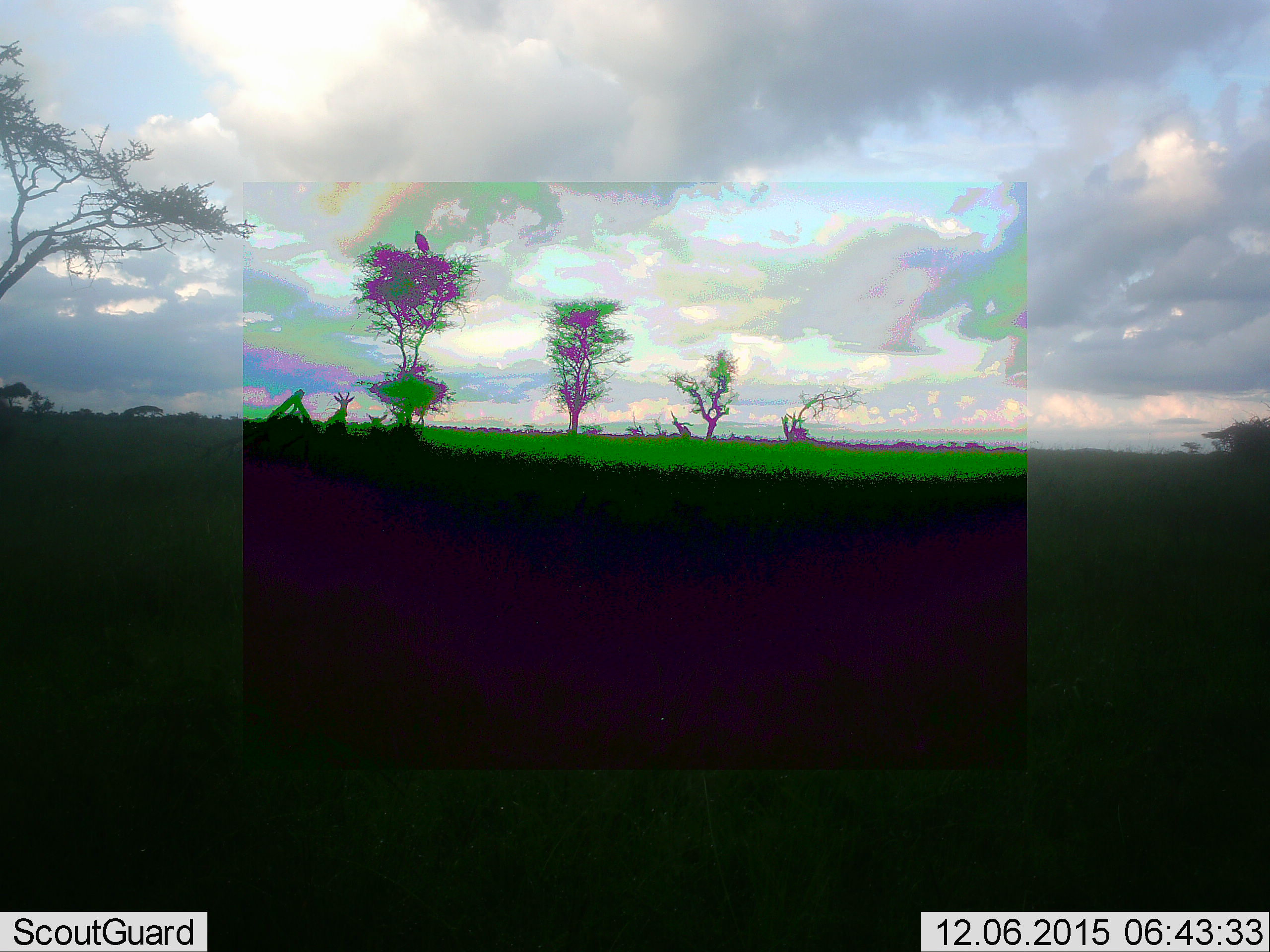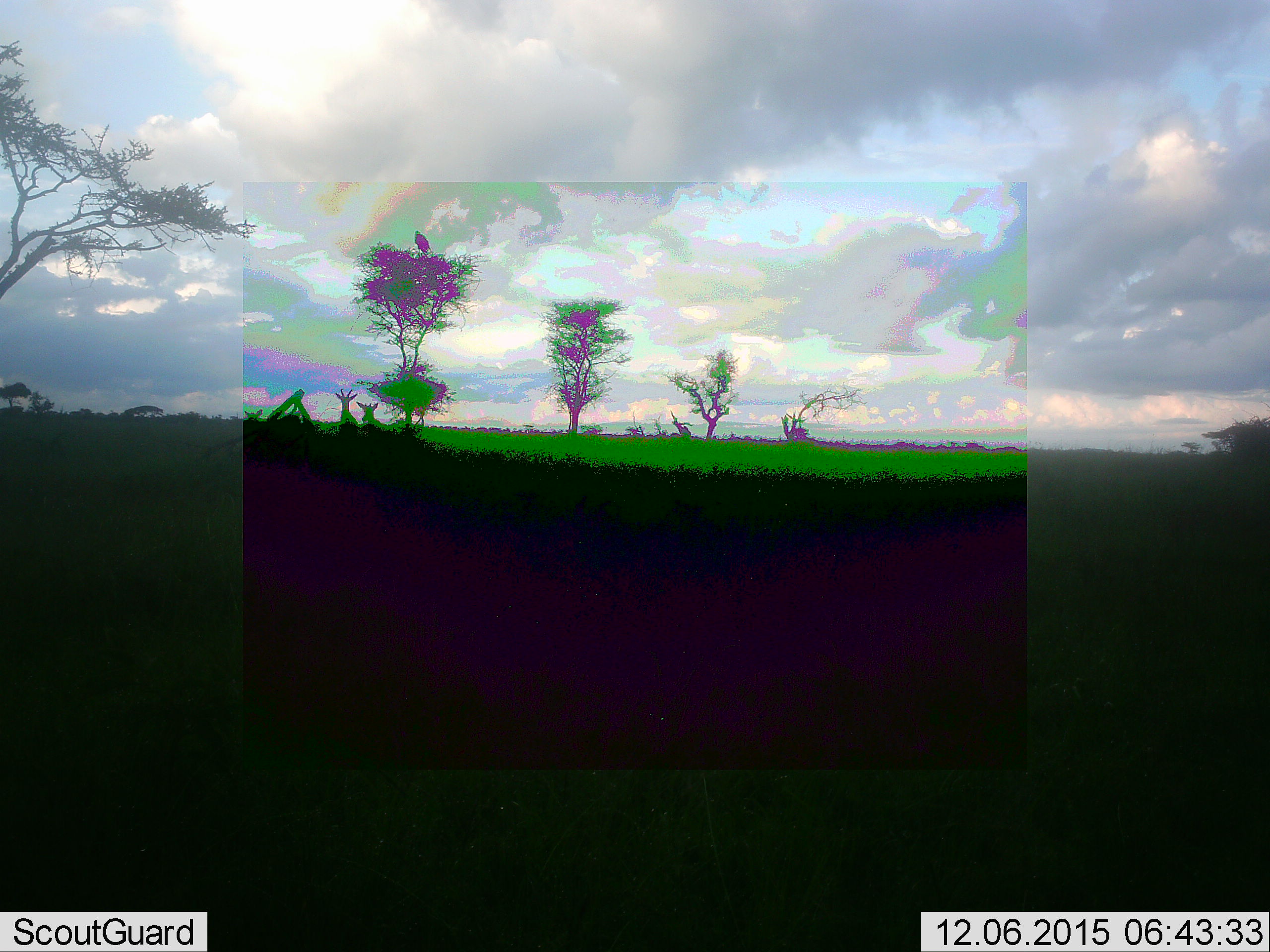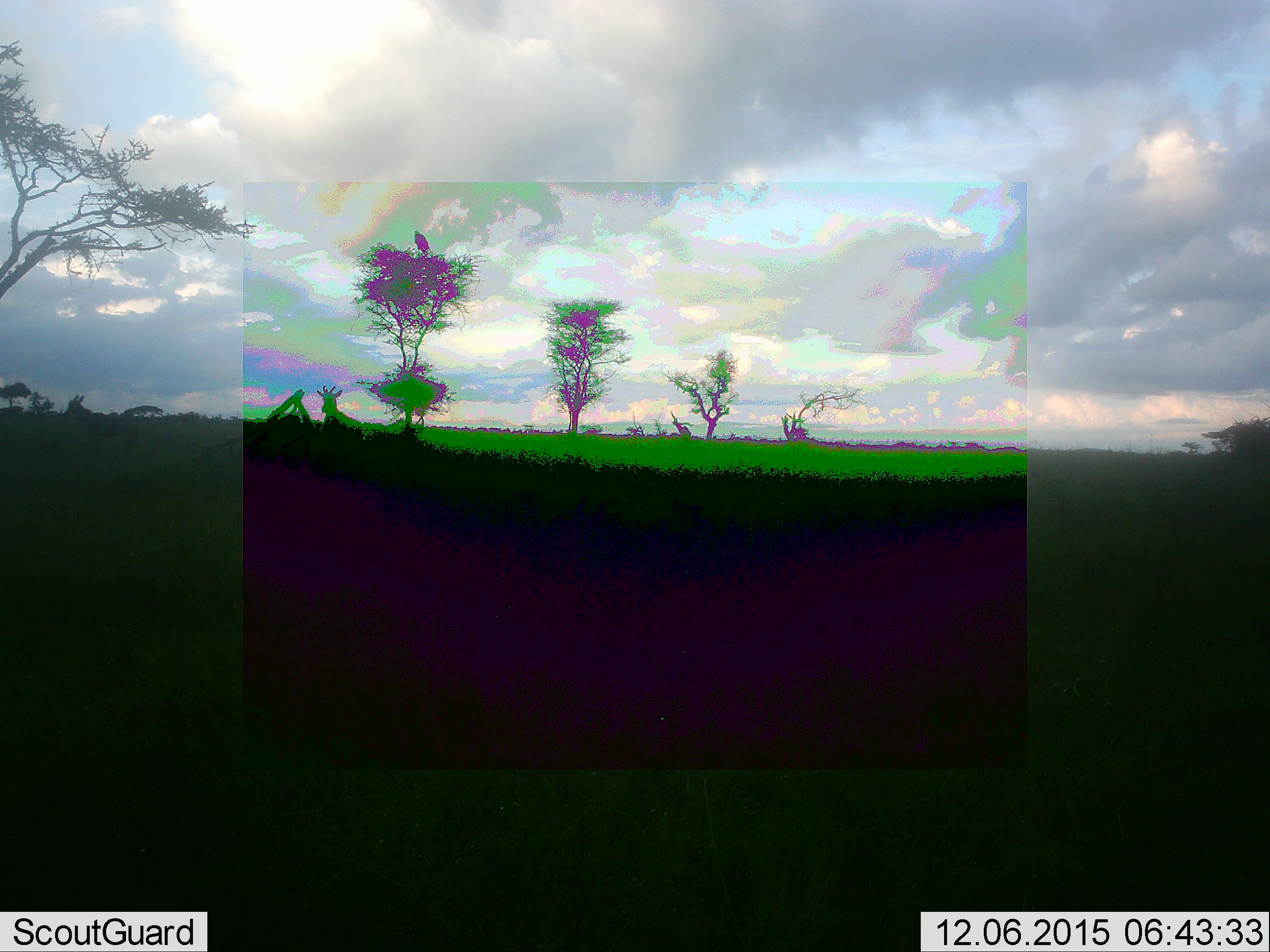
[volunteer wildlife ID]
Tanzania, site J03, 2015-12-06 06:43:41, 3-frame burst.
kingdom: Animalia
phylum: Chordata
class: Mammalia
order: Artiodactyla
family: Bovidae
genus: Alcelaphus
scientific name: Alcelaphus buselaphus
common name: hartebeest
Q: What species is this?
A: Hartebeest (Alcelaphus buselaphus).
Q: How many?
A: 3.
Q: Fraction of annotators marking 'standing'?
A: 33%.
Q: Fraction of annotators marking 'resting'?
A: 0%.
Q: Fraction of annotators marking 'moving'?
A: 100%.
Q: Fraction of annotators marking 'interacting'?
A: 0%.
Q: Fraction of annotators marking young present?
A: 0%.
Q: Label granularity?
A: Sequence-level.